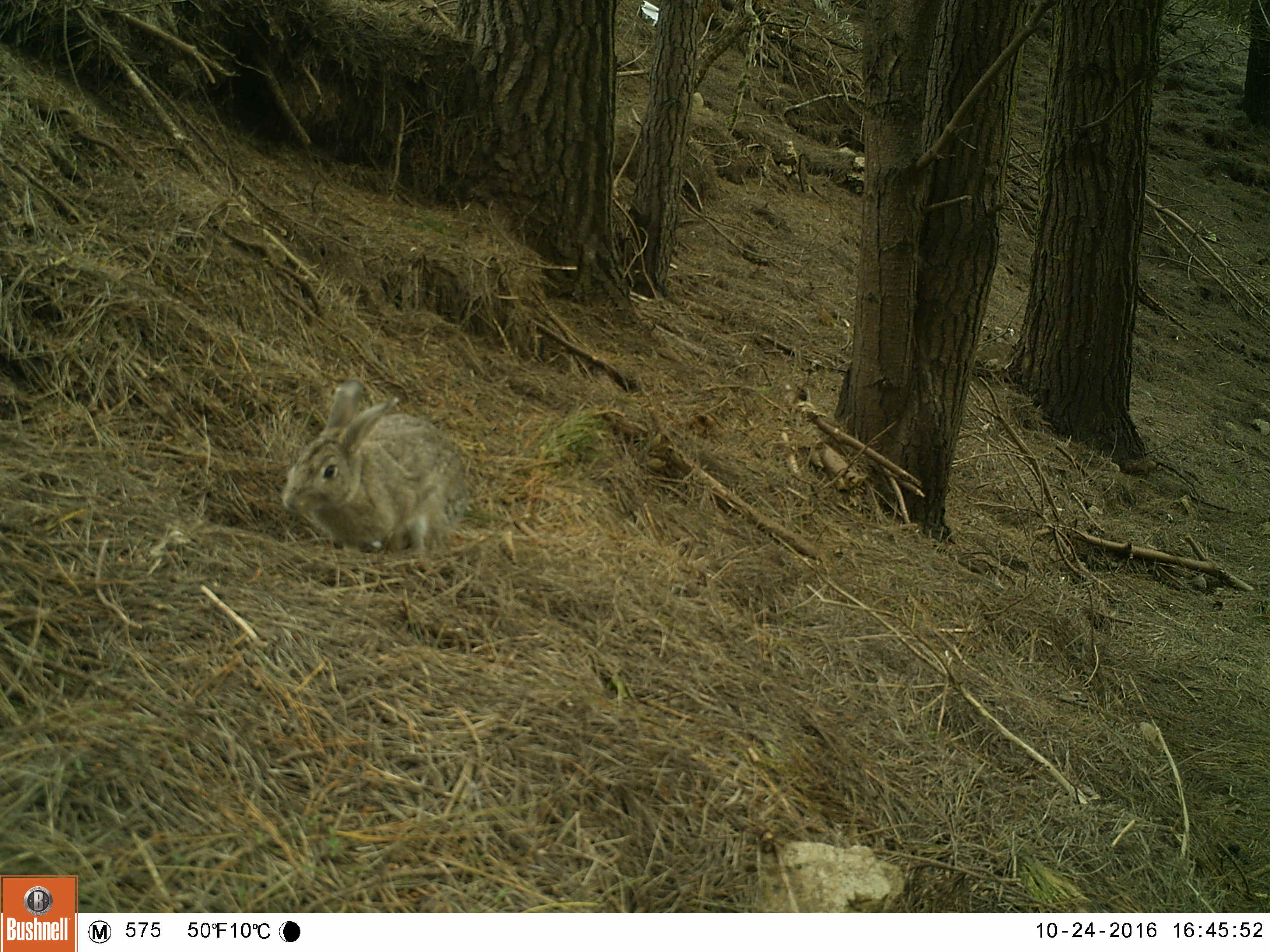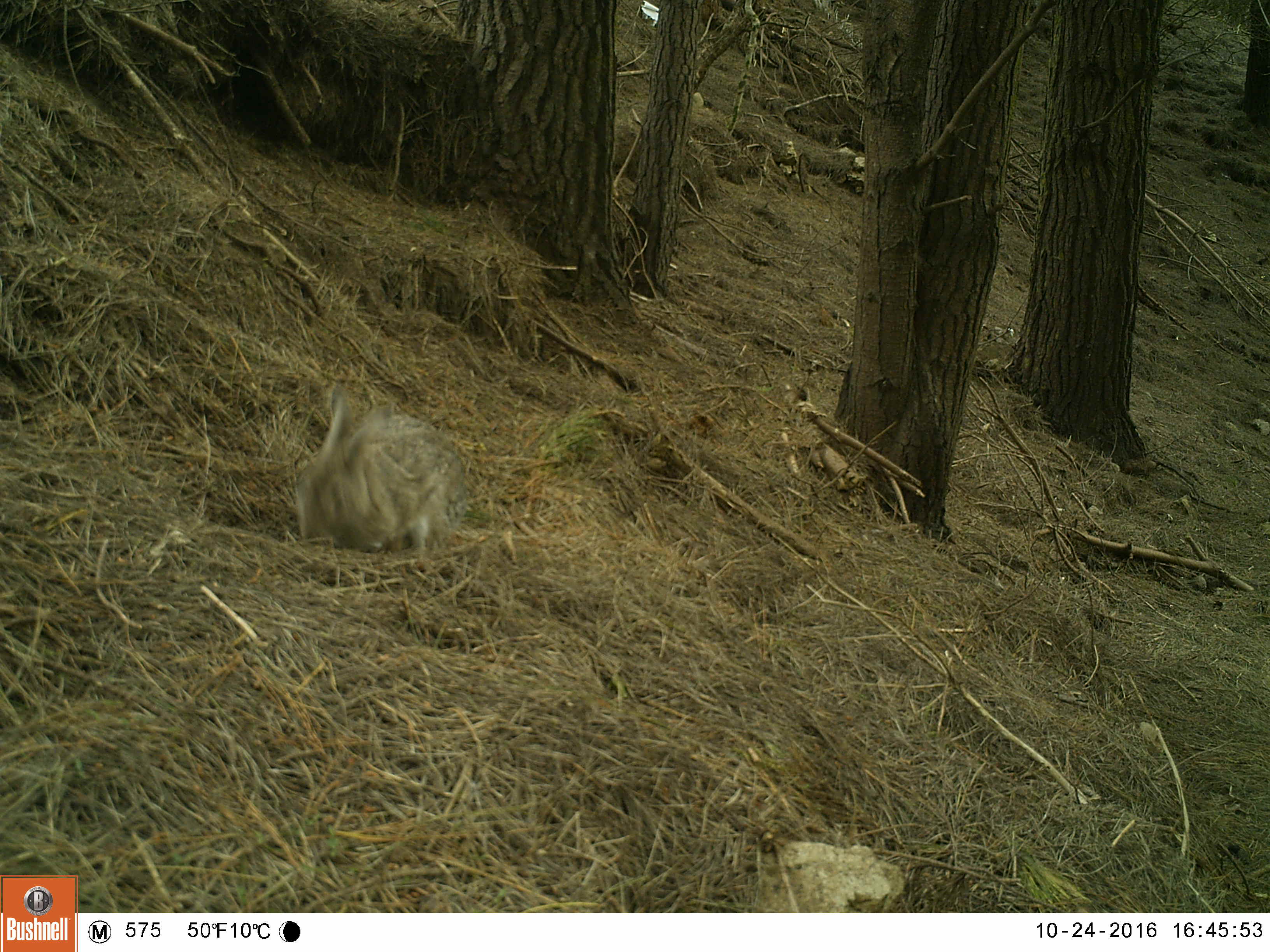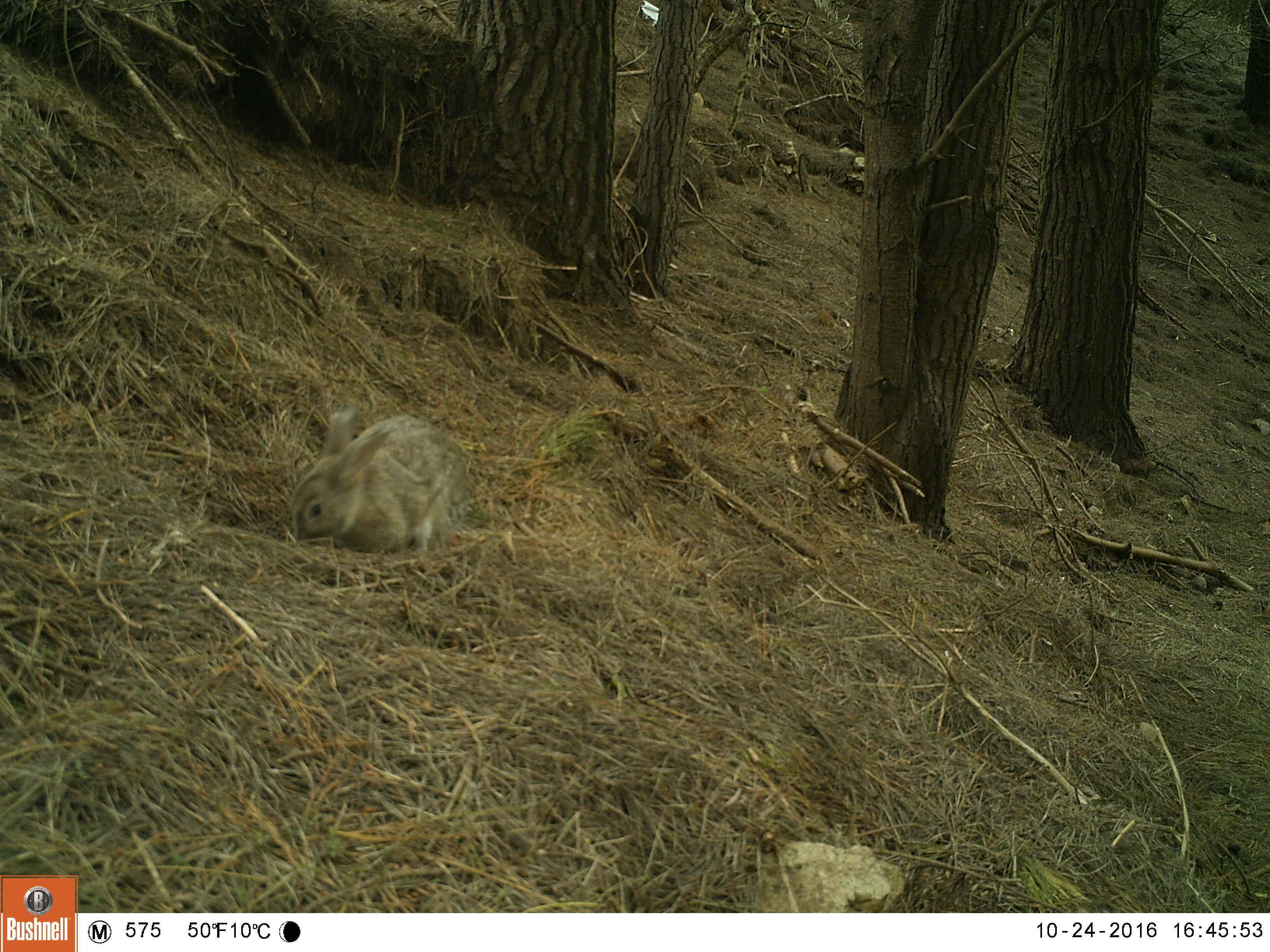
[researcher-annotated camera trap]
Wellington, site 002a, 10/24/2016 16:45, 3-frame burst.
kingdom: Animalia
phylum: Chordata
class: Mammalia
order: Lagomorpha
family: Leporidae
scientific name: Leporidae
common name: rabbit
Rabbit (Leporidae).